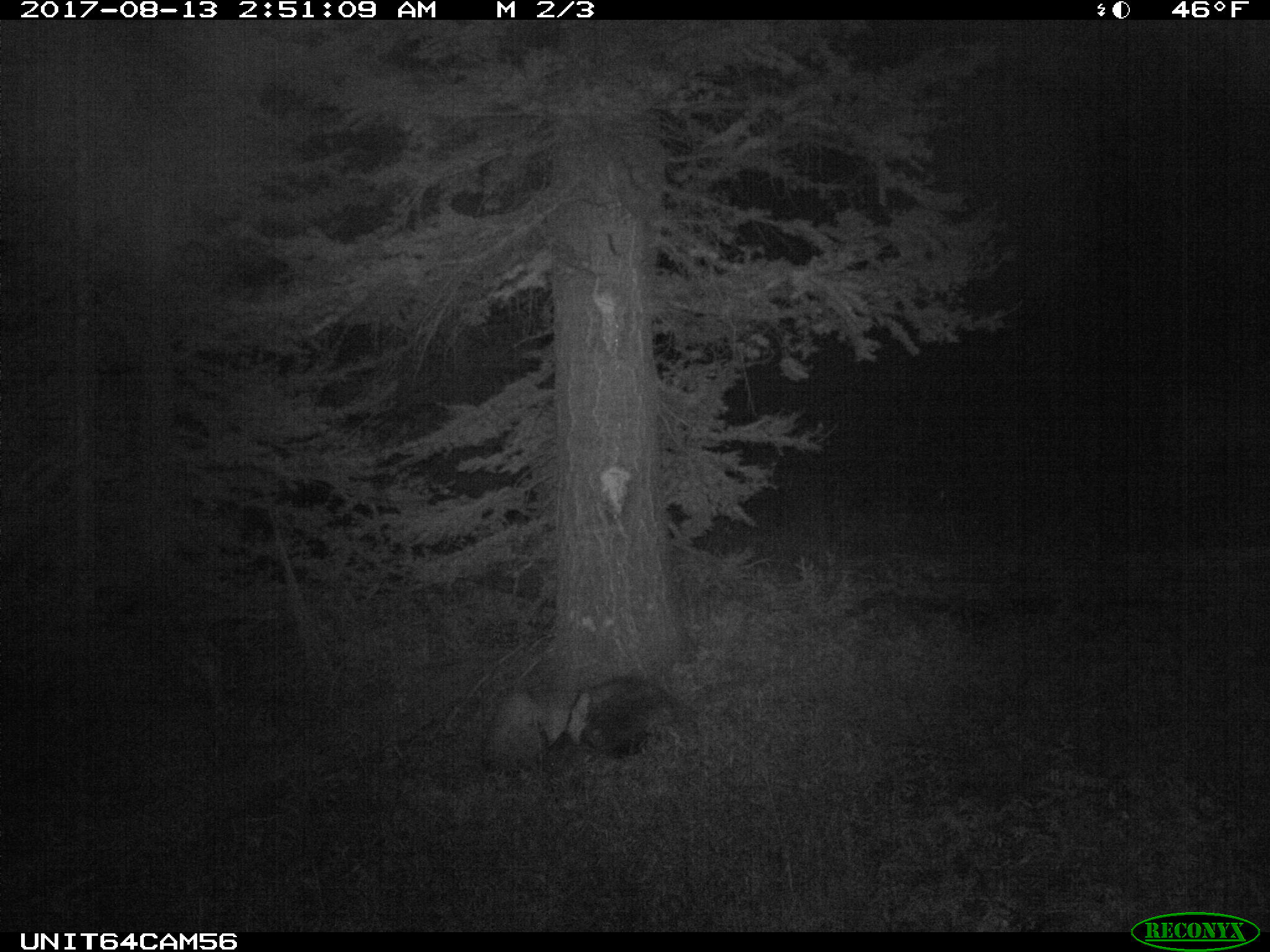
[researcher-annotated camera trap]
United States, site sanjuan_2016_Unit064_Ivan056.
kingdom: Animalia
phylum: Chordata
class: Mammalia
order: Artiodactyla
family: Cervidae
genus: Cervus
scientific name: Cervus elaphus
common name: red deer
Cervus elaphus (red deer).